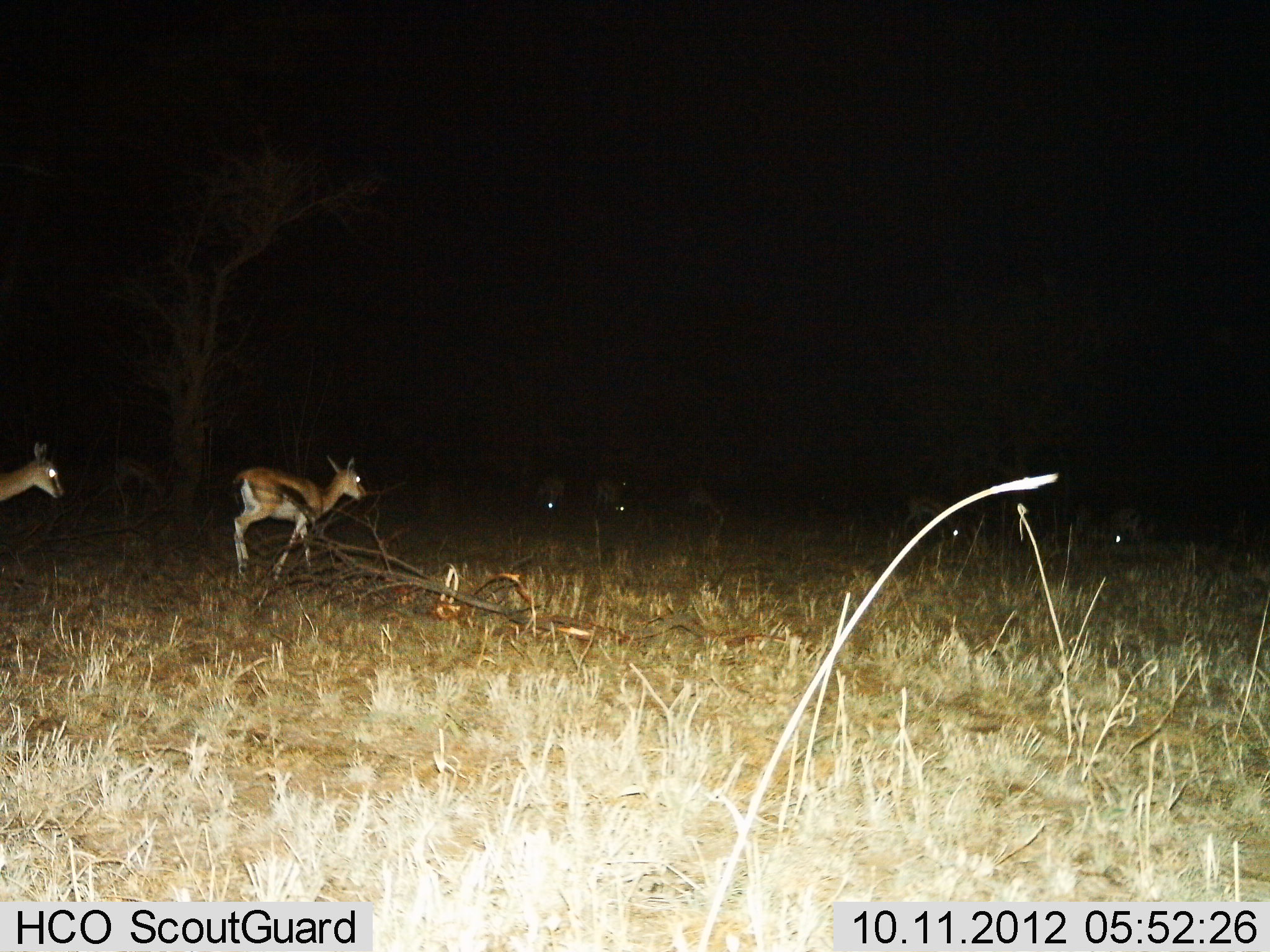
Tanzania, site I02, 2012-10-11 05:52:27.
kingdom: Animalia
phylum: Chordata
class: Mammalia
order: Artiodactyla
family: Bovidae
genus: Eudorcas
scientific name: Eudorcas thomsonii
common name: thomson's gazelle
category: gazellethomsons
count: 8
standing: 30%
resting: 0%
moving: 80%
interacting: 0%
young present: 0%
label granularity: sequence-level